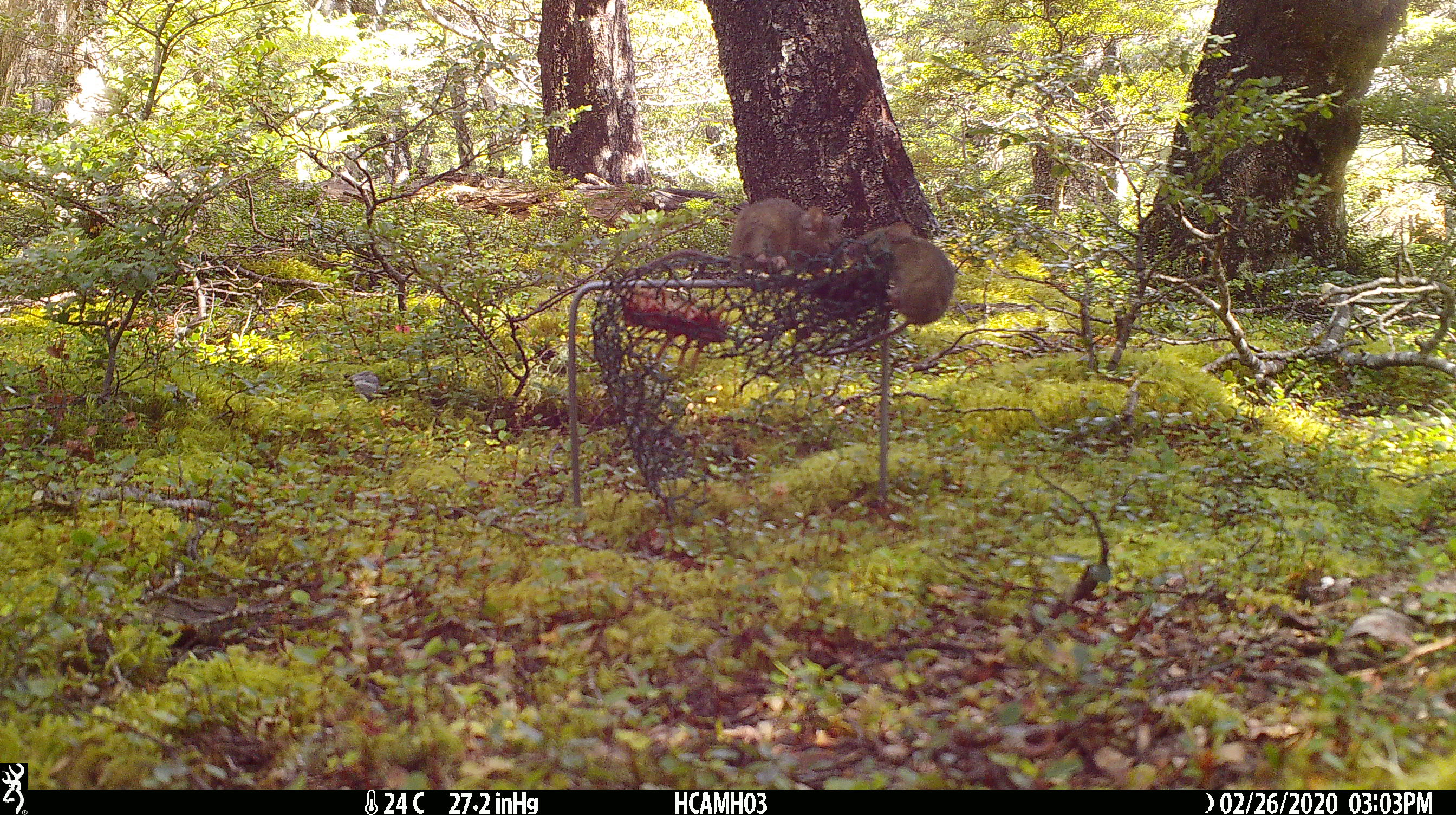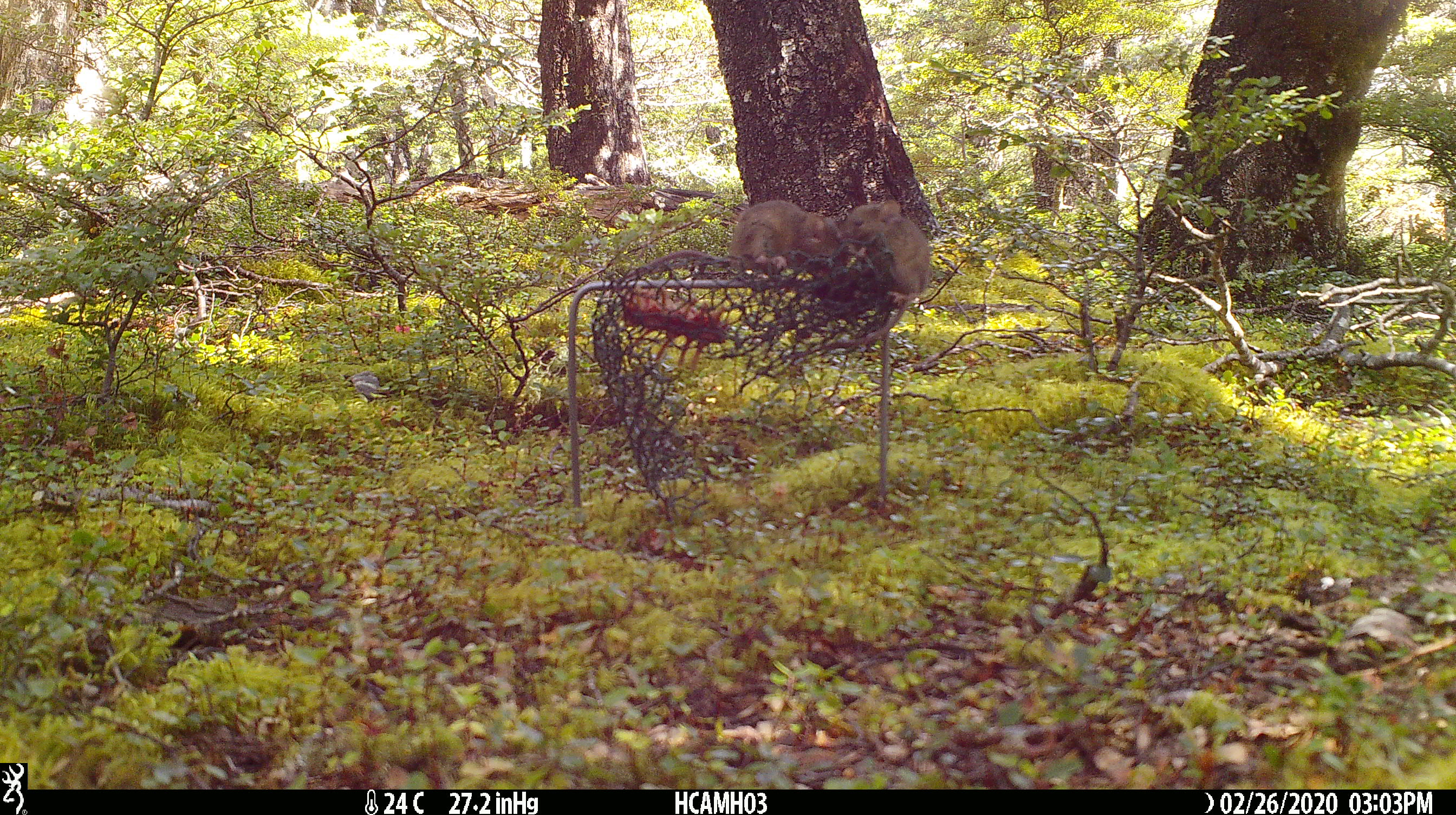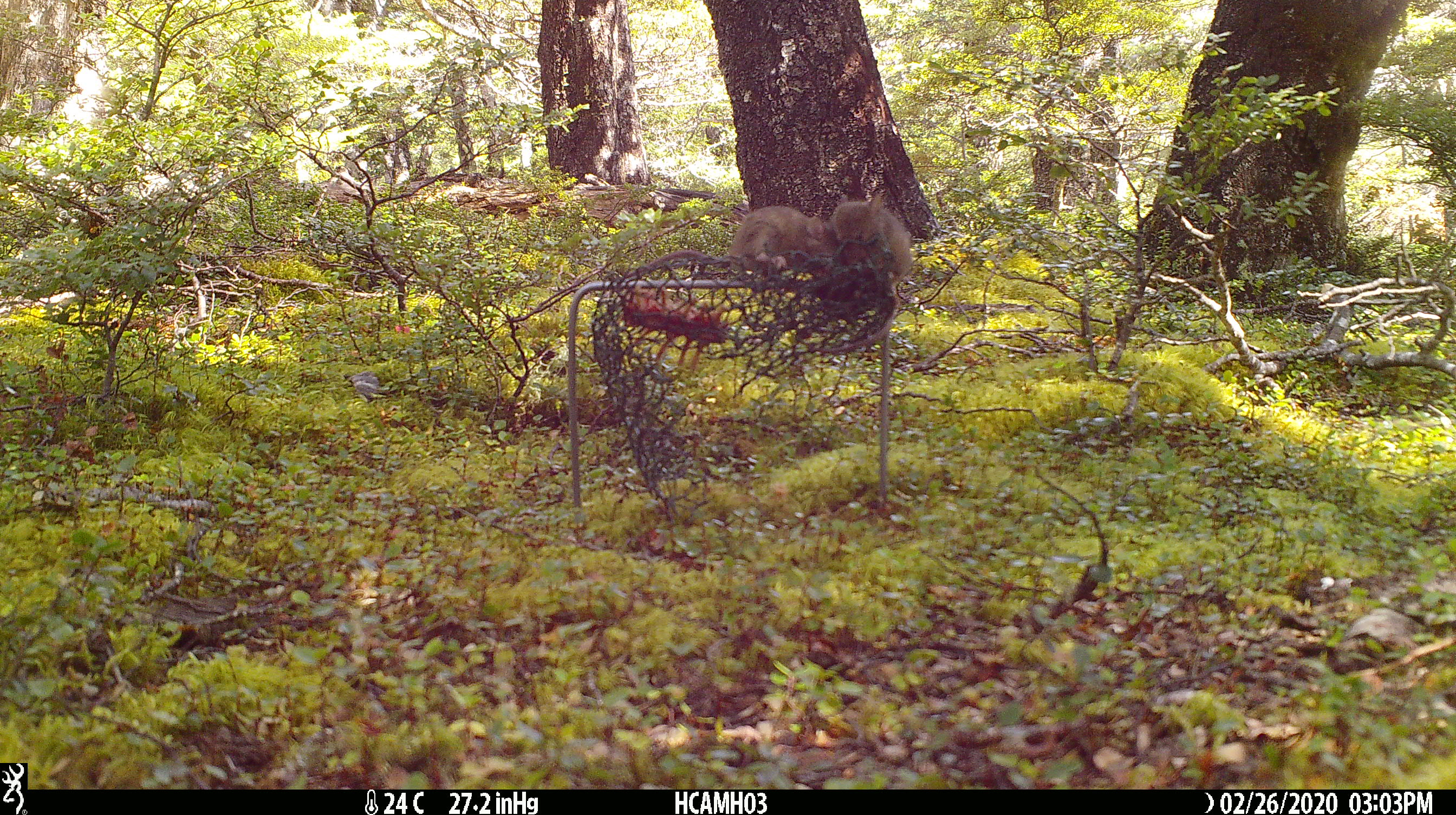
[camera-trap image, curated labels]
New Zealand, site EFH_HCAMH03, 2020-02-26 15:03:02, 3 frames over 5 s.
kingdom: Animalia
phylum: Chordata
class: Mammalia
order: Rodentia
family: Muridae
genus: Mus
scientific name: Mus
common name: mouse